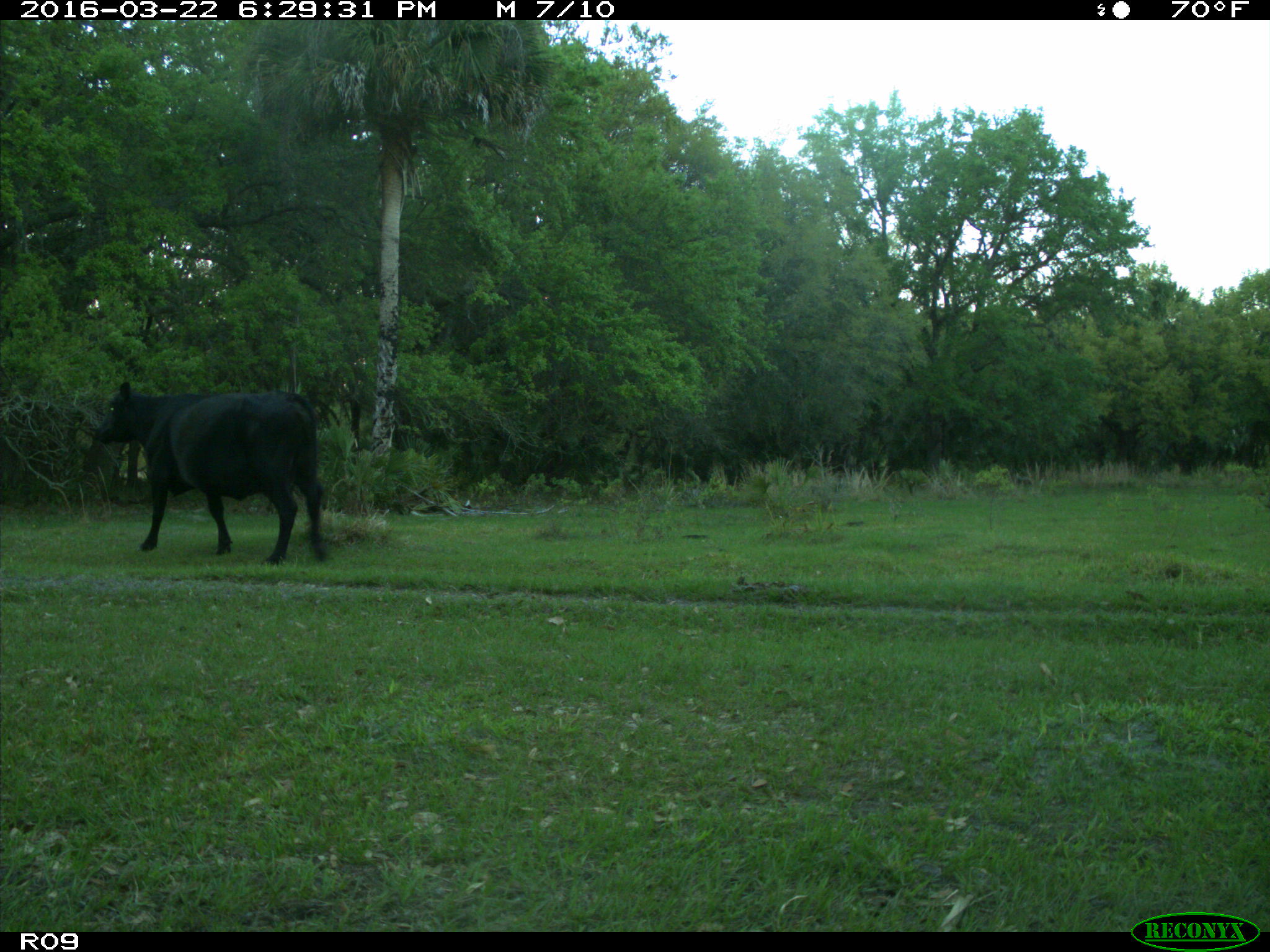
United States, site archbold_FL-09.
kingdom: Animalia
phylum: Chordata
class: Mammalia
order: Artiodactyla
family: Bovidae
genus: Bos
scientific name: Bos taurus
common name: domestic cow